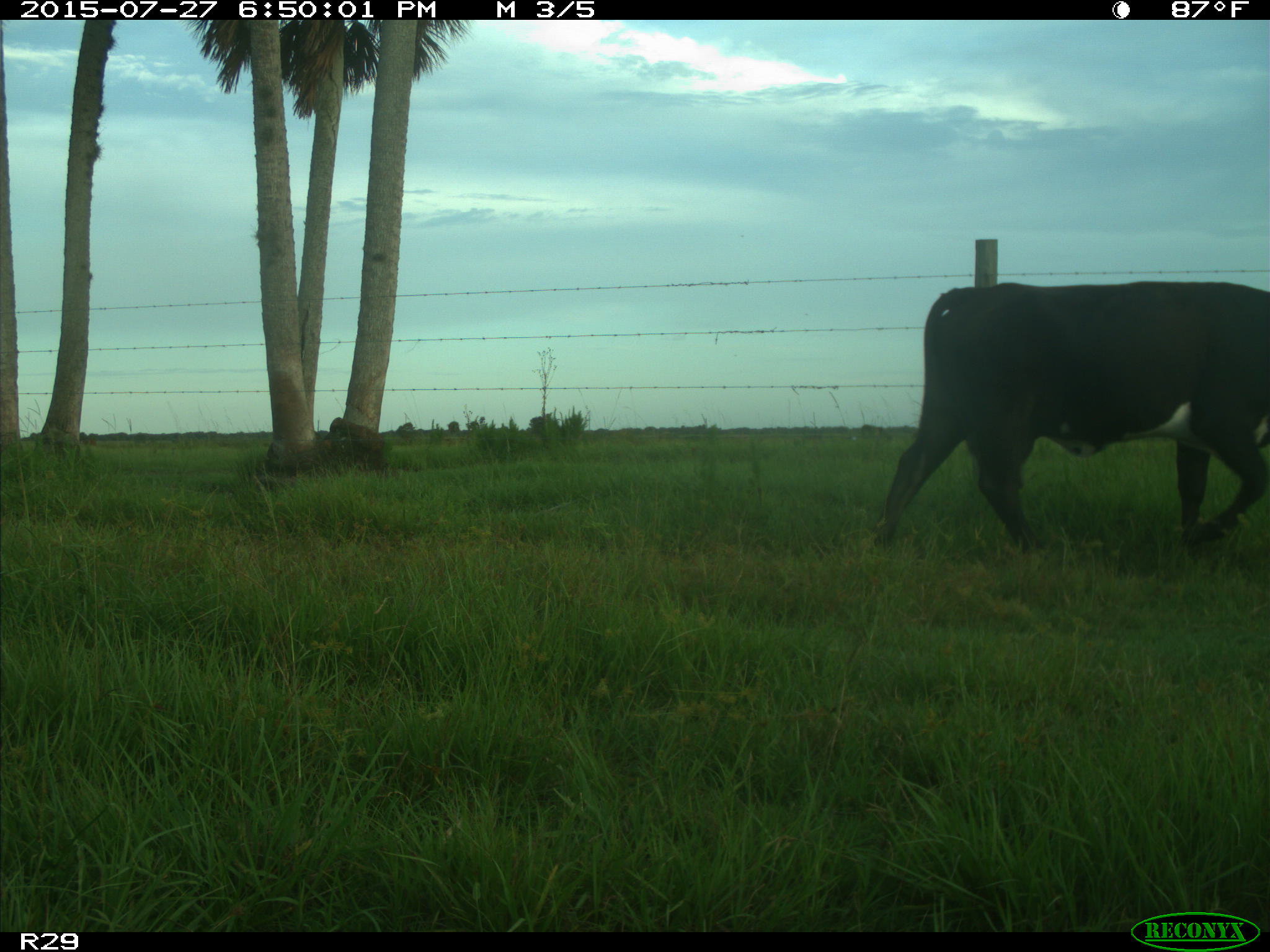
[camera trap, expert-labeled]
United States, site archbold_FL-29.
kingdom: Animalia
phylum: Chordata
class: Mammalia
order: Artiodactyla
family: Bovidae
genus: Bos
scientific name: Bos taurus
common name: domestic cow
Bos taurus (domestic cow).